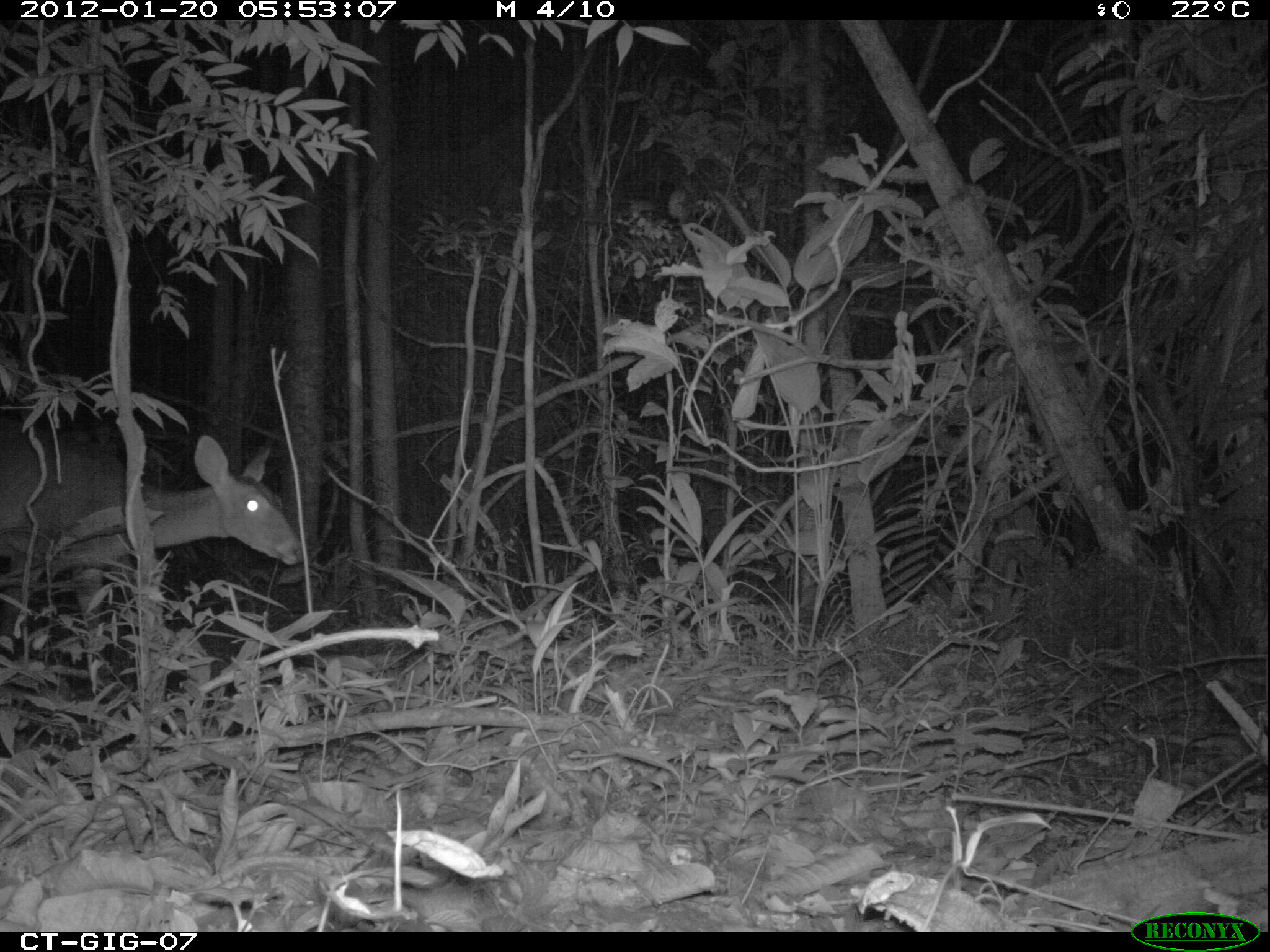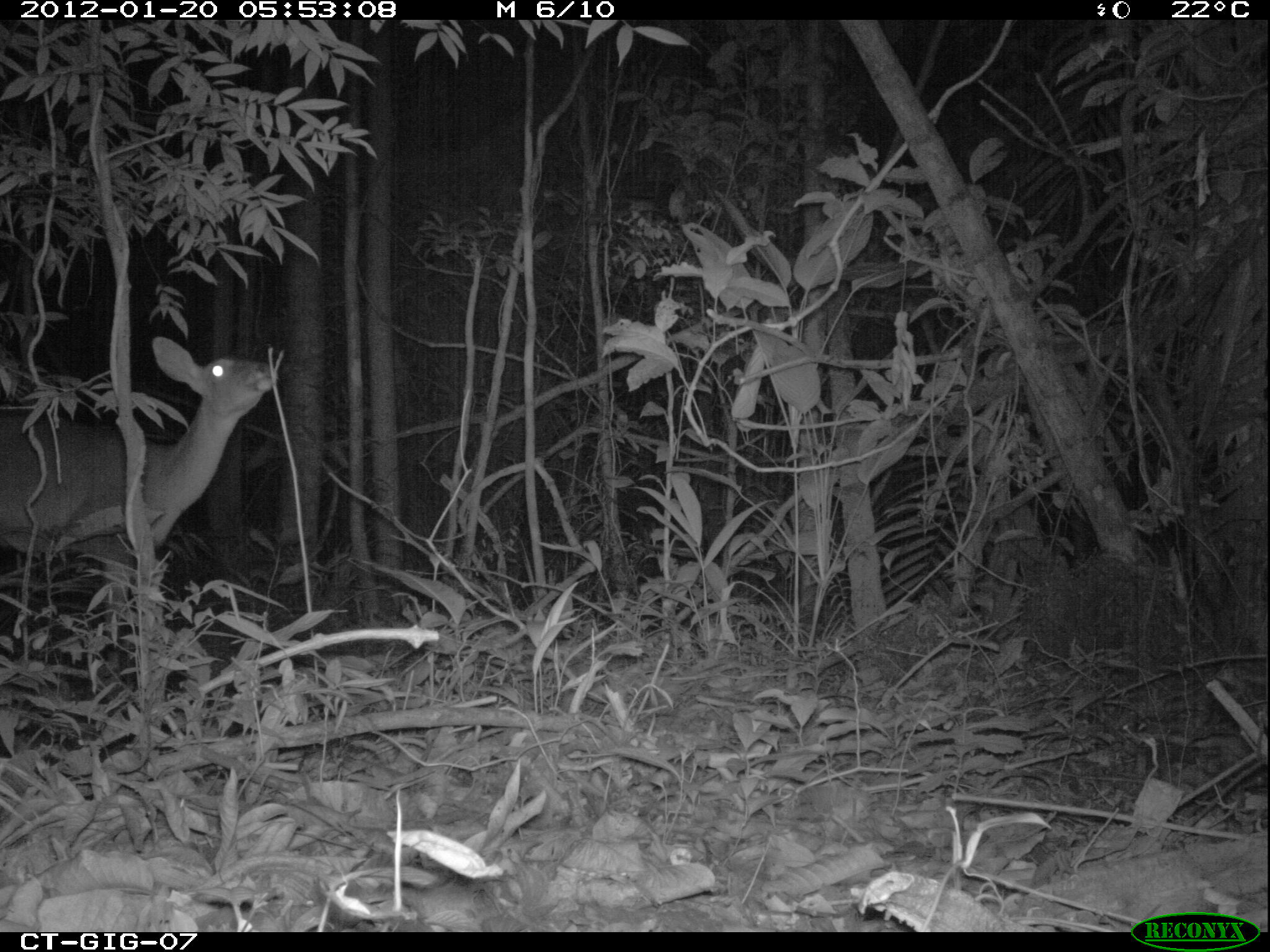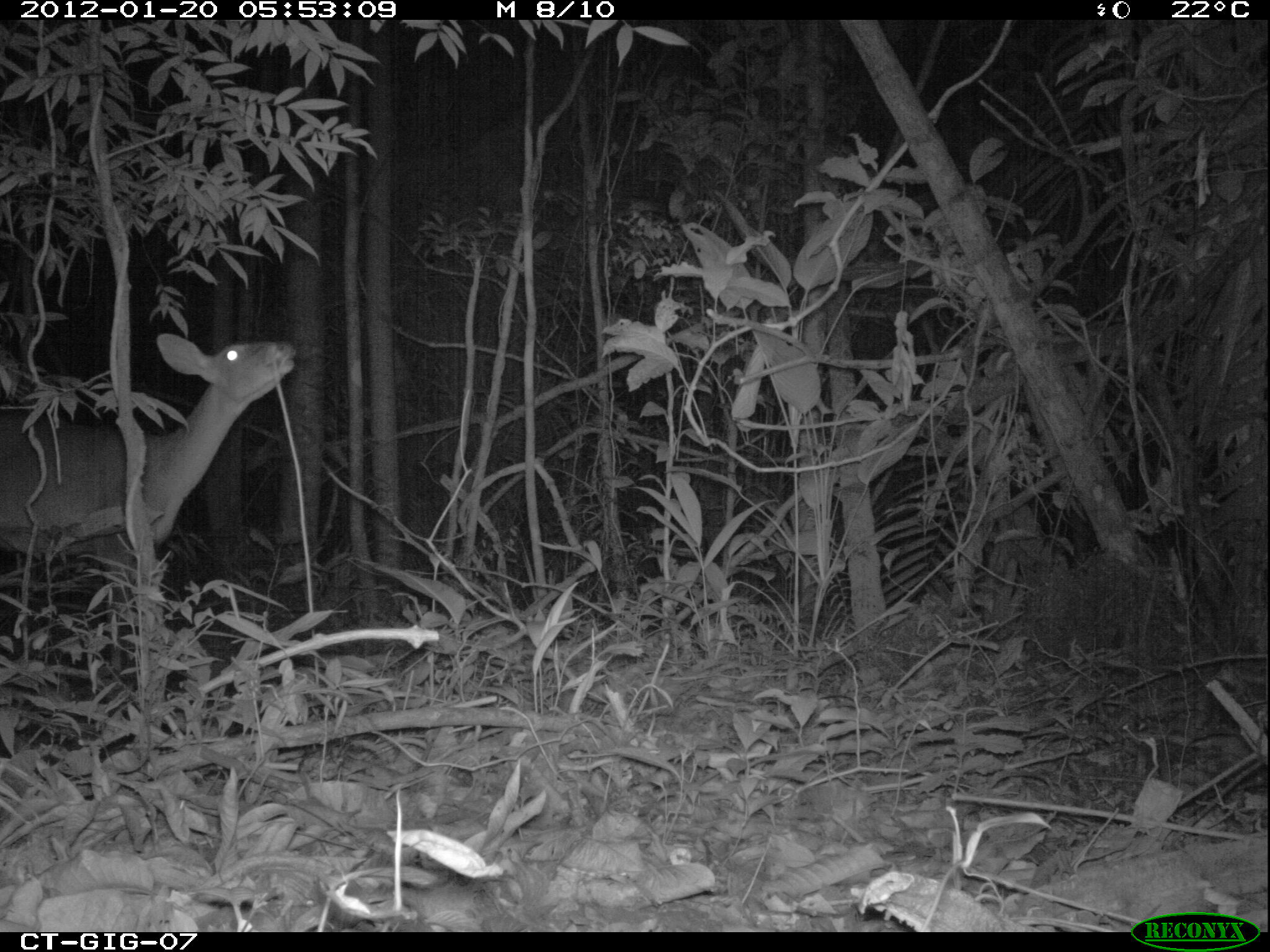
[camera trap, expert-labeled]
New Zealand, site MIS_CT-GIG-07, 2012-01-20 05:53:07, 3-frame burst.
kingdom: Animalia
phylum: Chordata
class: Mammalia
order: Artiodactyla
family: Cervidae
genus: Odocoileus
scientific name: Odocoileus virginianus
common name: white-tailed deer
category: white tailed deer